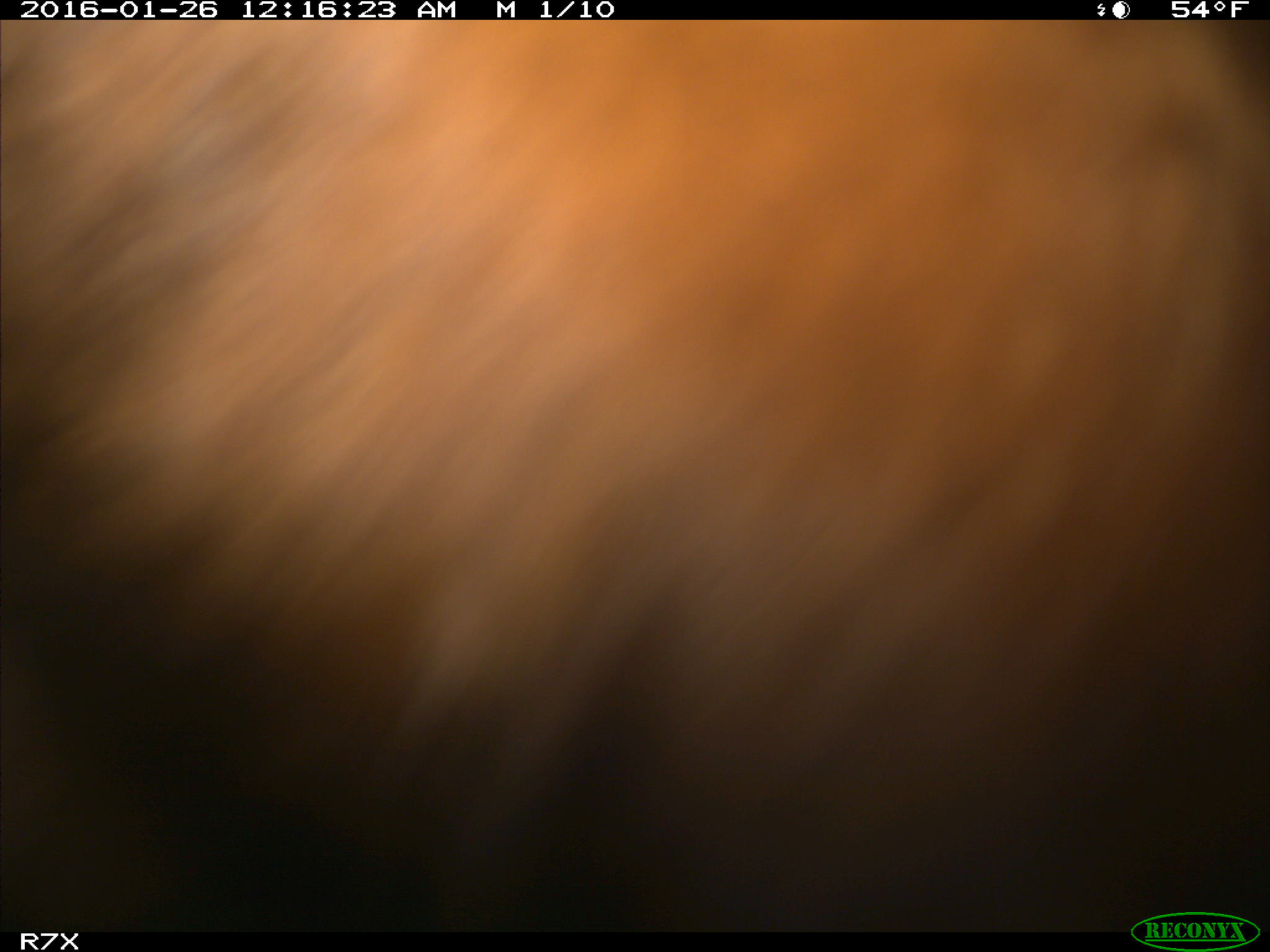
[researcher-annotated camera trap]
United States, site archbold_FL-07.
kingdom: Animalia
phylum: Chordata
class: Mammalia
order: Artiodactyla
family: Bovidae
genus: Bos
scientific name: Bos taurus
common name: domestic cow